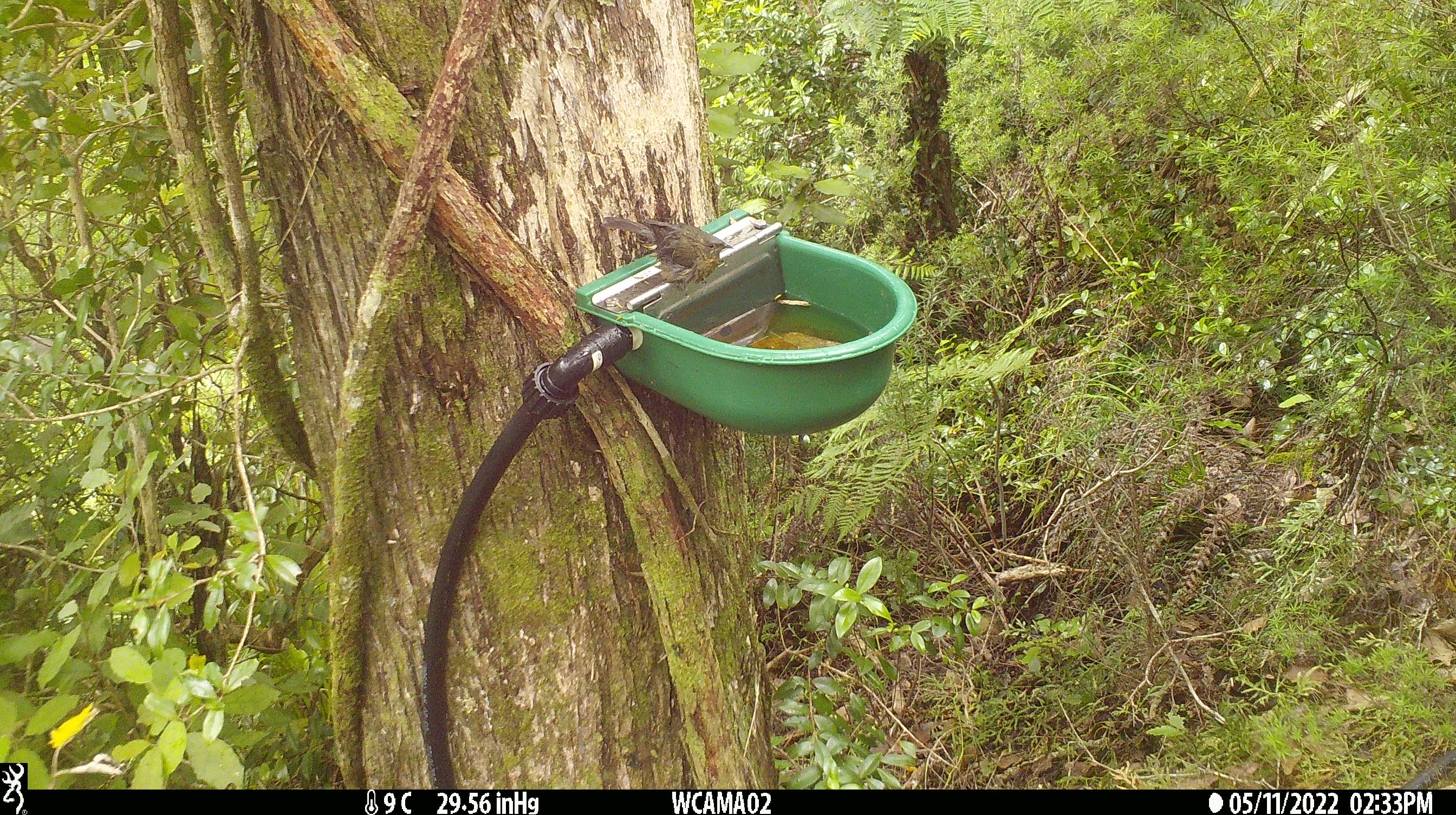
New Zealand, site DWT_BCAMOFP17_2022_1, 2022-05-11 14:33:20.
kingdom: Animalia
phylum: Chordata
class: Aves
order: Passeriformes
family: Meliphagidae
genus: Anthornis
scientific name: Anthornis melanura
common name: new zealand bellbird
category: bellbird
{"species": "bellbird (new zealand bellbird) (Anthornis melanura)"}